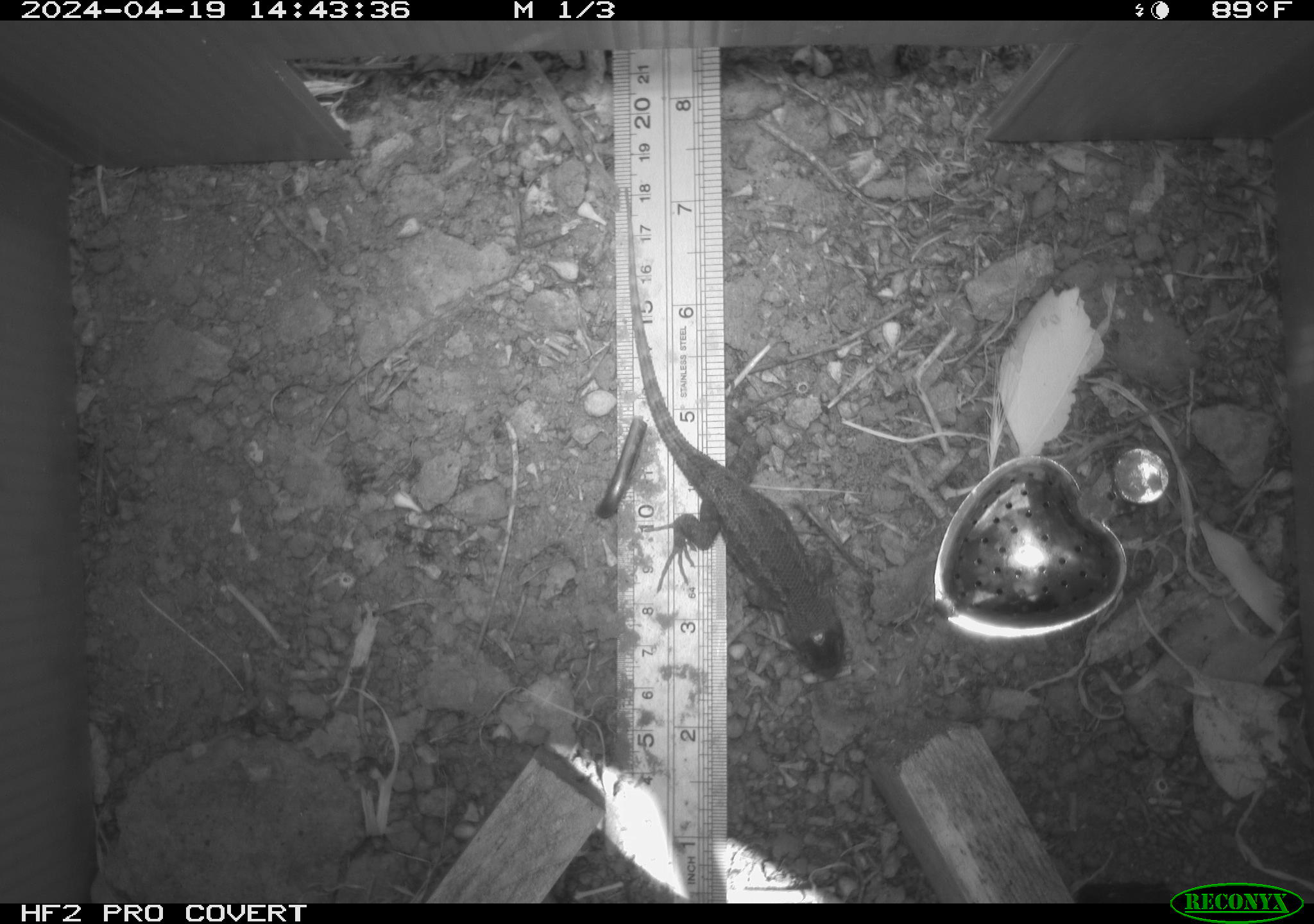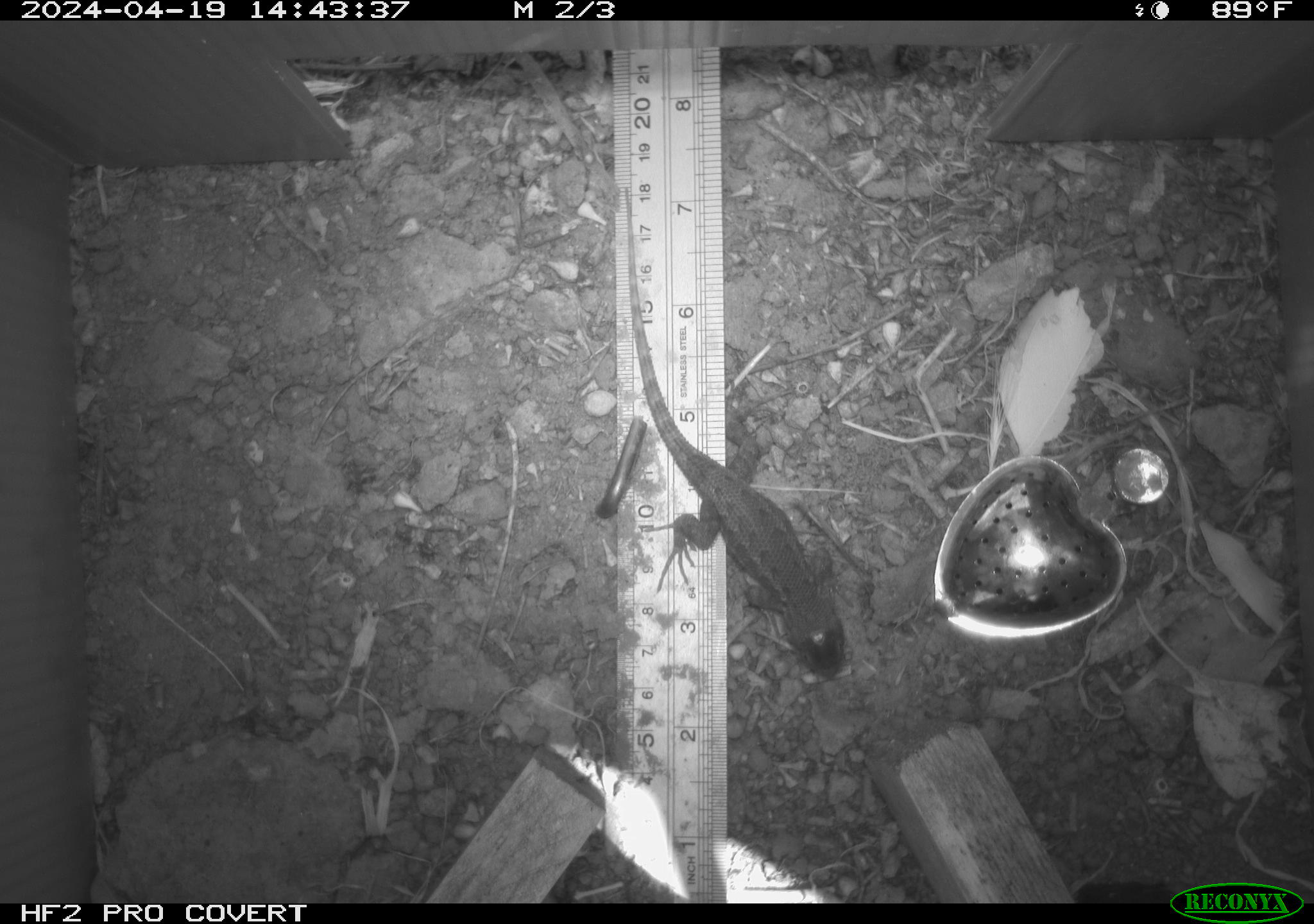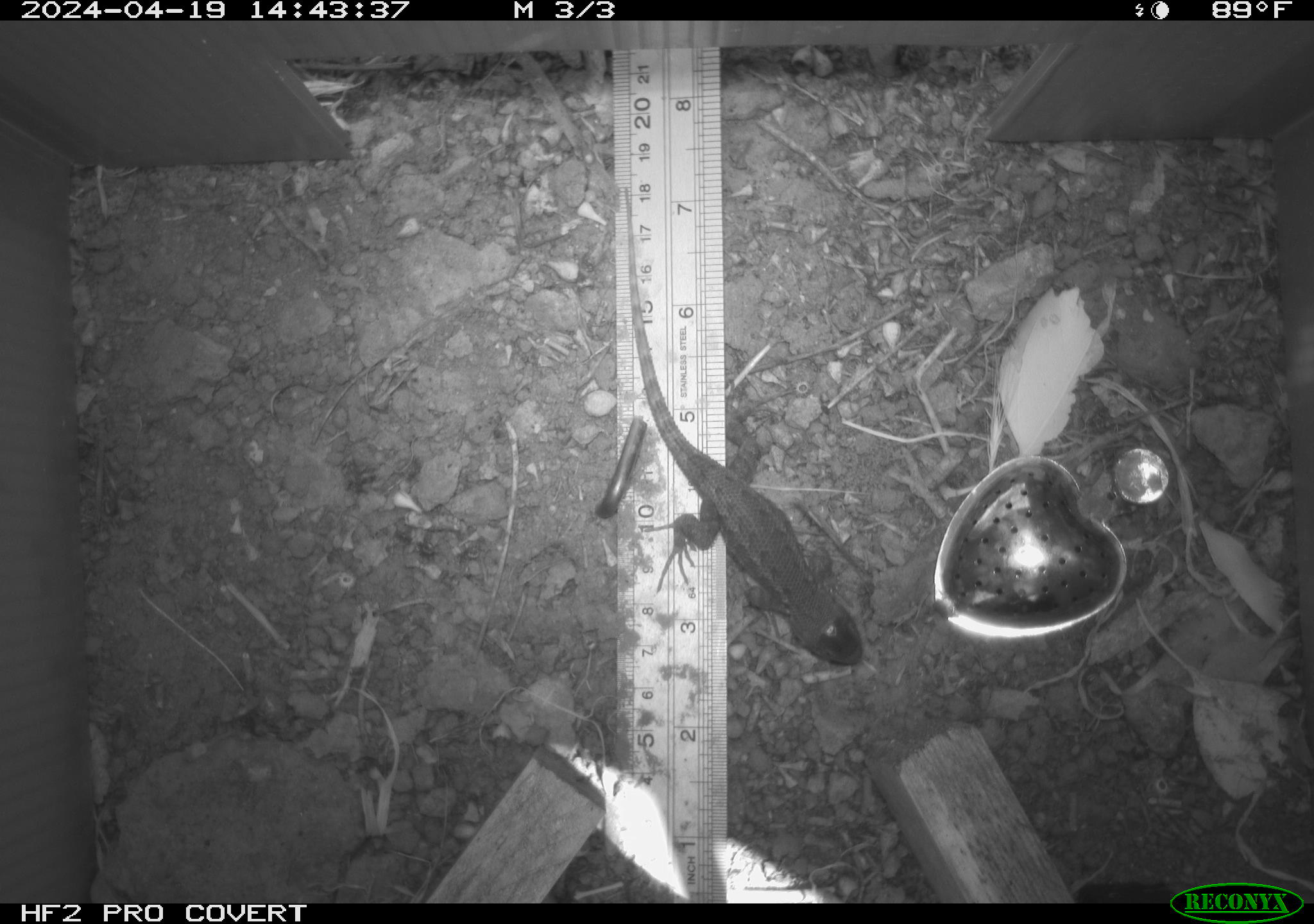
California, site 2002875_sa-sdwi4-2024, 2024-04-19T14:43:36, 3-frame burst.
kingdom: Animalia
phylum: Chordata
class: Reptilia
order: Squamata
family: Phrynosomatidae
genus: Sceloporus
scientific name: Sceloporus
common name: spiny lizards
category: sceloporus species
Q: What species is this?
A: Sceloporus species (spiny lizards) (Sceloporus).